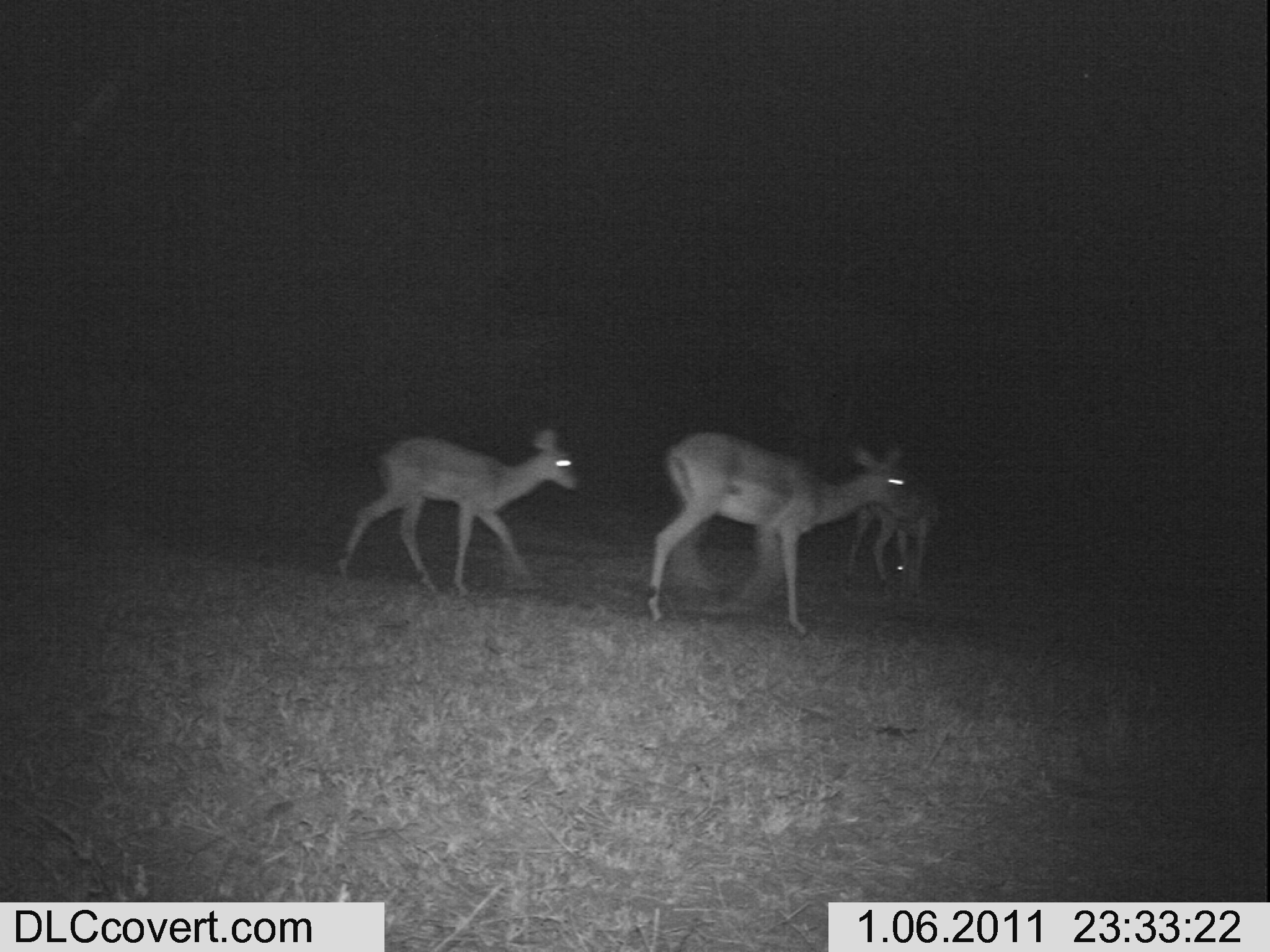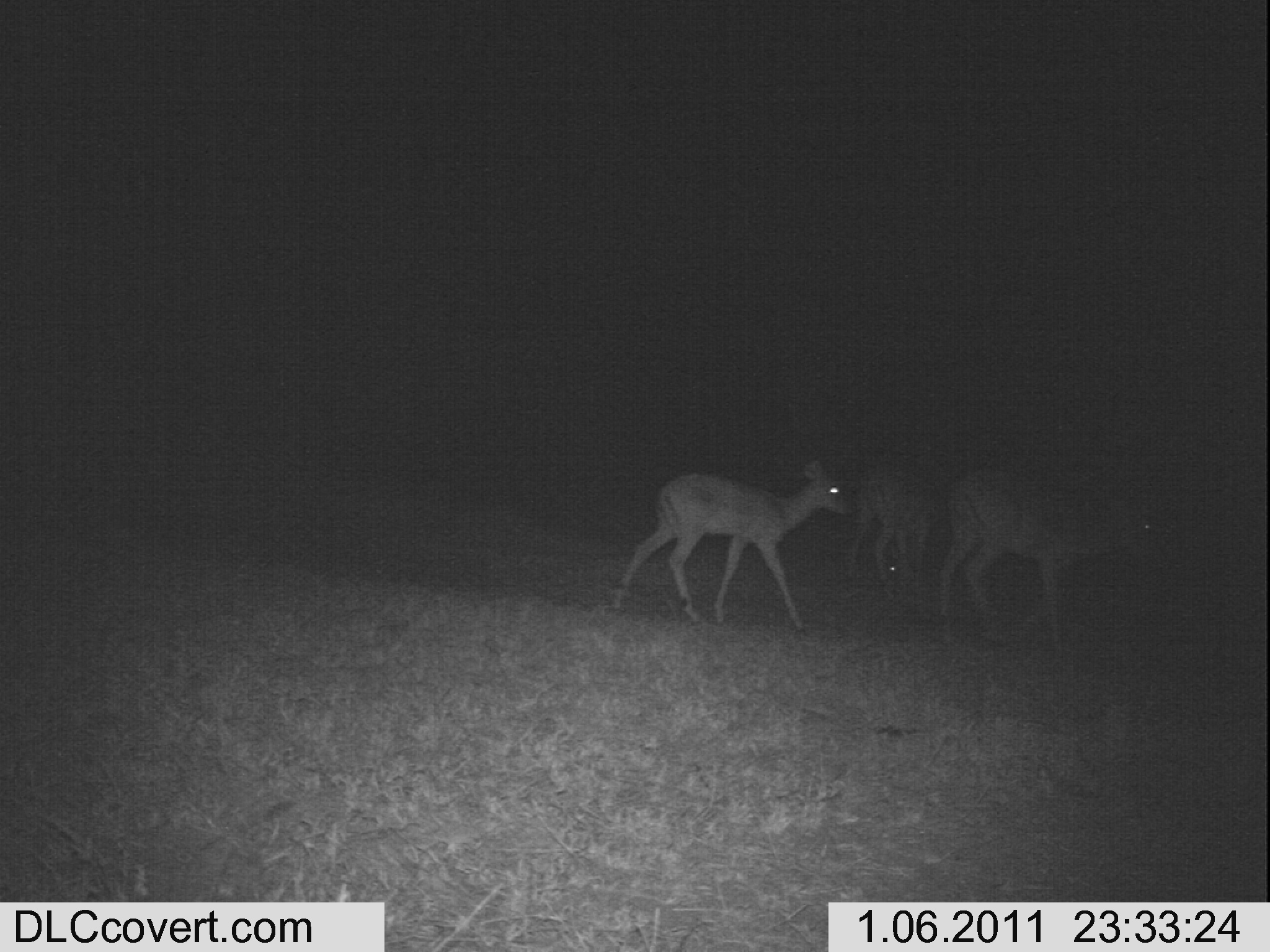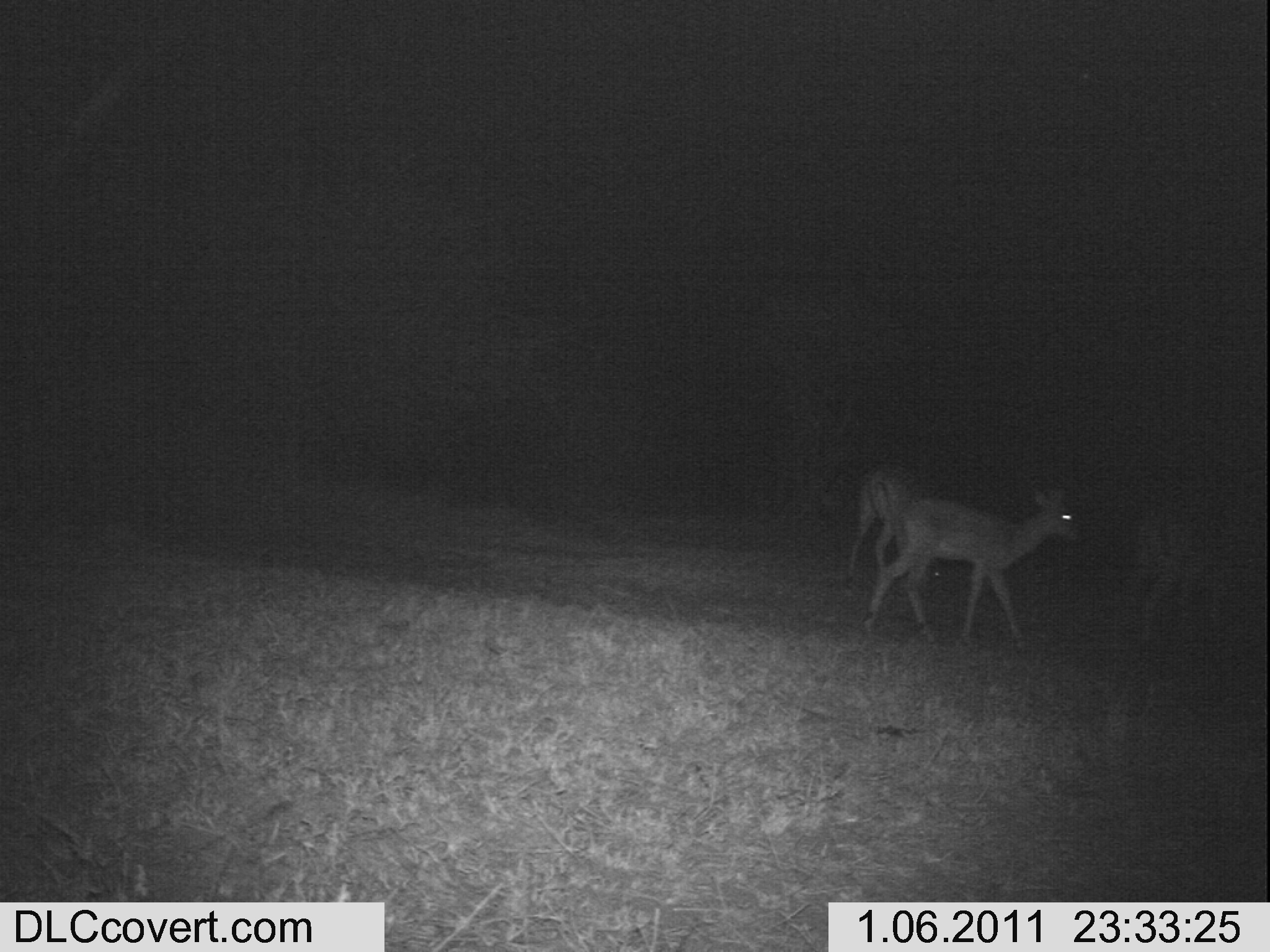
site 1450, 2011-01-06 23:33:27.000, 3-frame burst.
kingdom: Animalia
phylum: Chordata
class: Mammalia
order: Artiodactyla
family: Bovidae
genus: Aepyceros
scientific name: Aepyceros melampus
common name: impala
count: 3